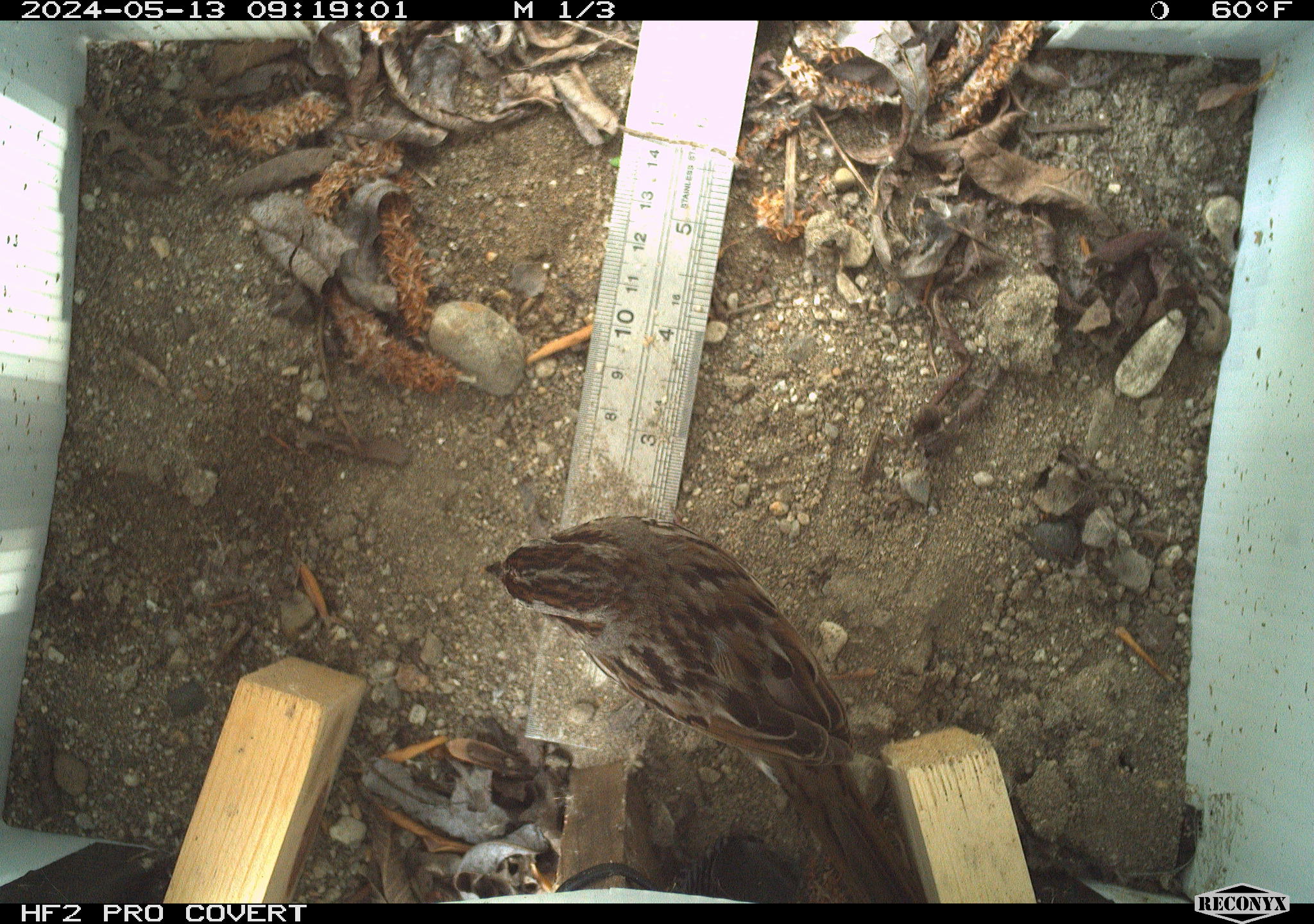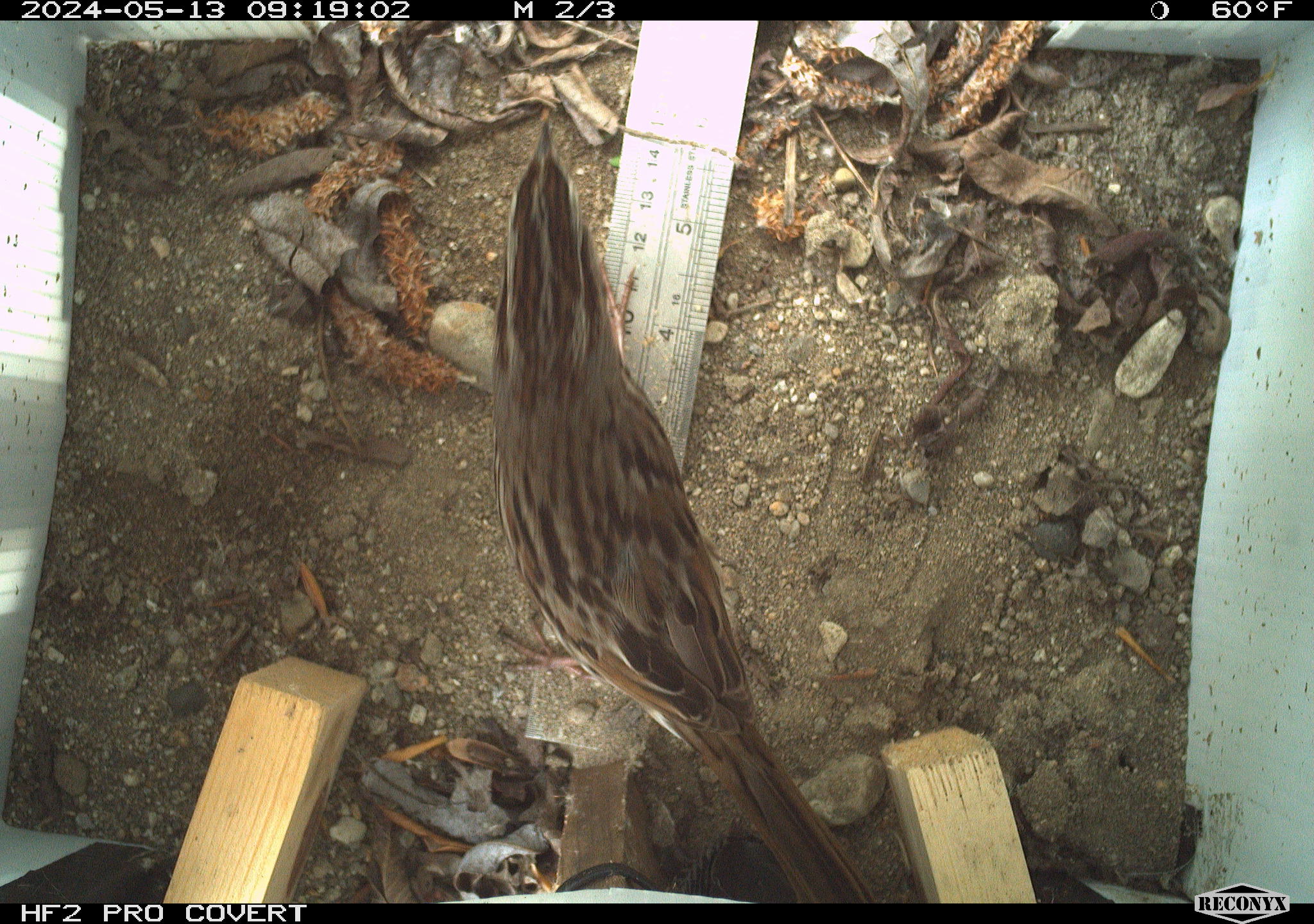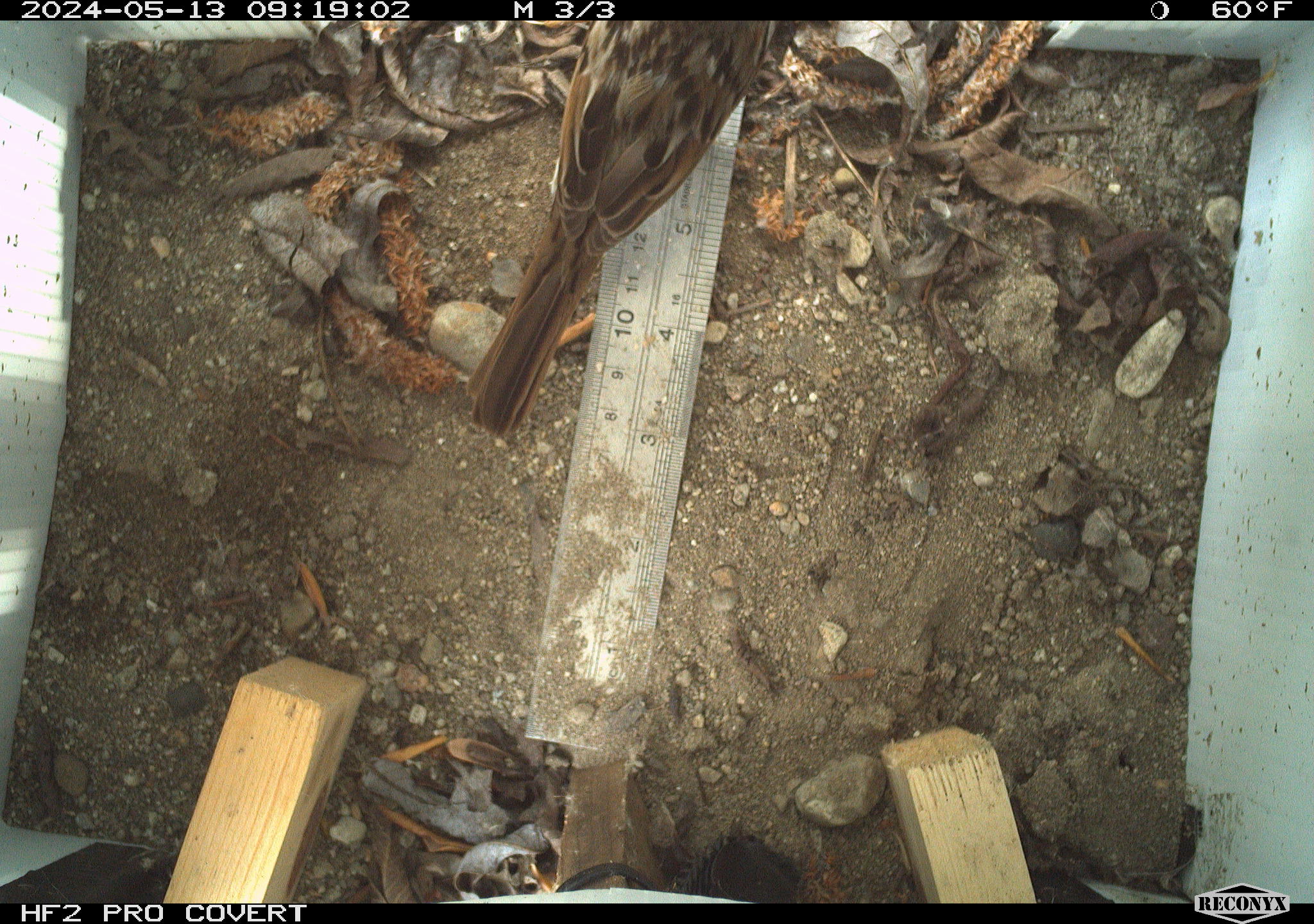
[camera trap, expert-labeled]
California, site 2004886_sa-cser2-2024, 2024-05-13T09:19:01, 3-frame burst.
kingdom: Animalia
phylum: Chordata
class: Aves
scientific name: Aves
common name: bird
Bird (Aves).